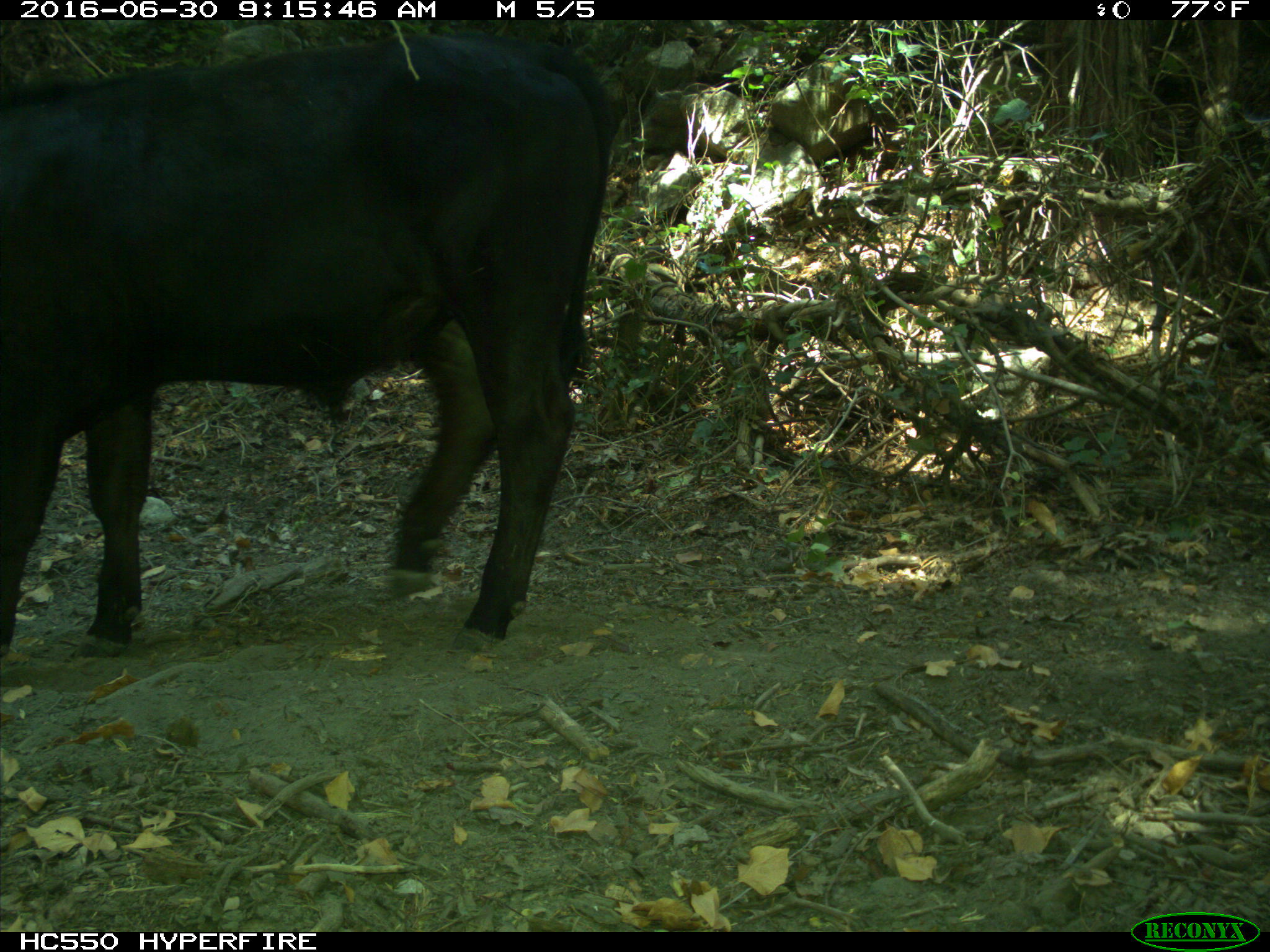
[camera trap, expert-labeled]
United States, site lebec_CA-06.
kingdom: Animalia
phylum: Chordata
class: Mammalia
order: Artiodactyla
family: Bovidae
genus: Bos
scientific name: Bos taurus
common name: domestic cow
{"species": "Bos taurus (domestic cow)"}